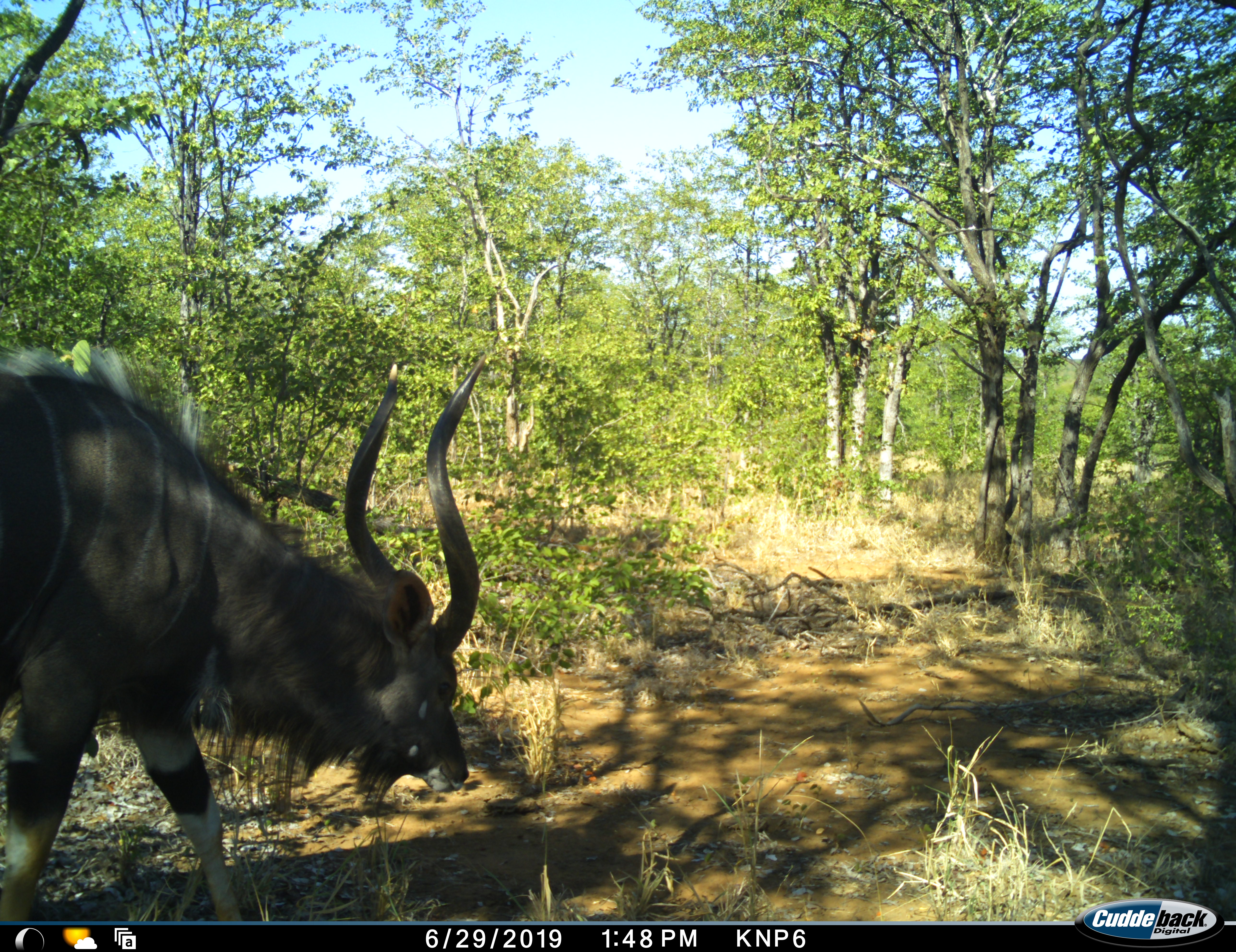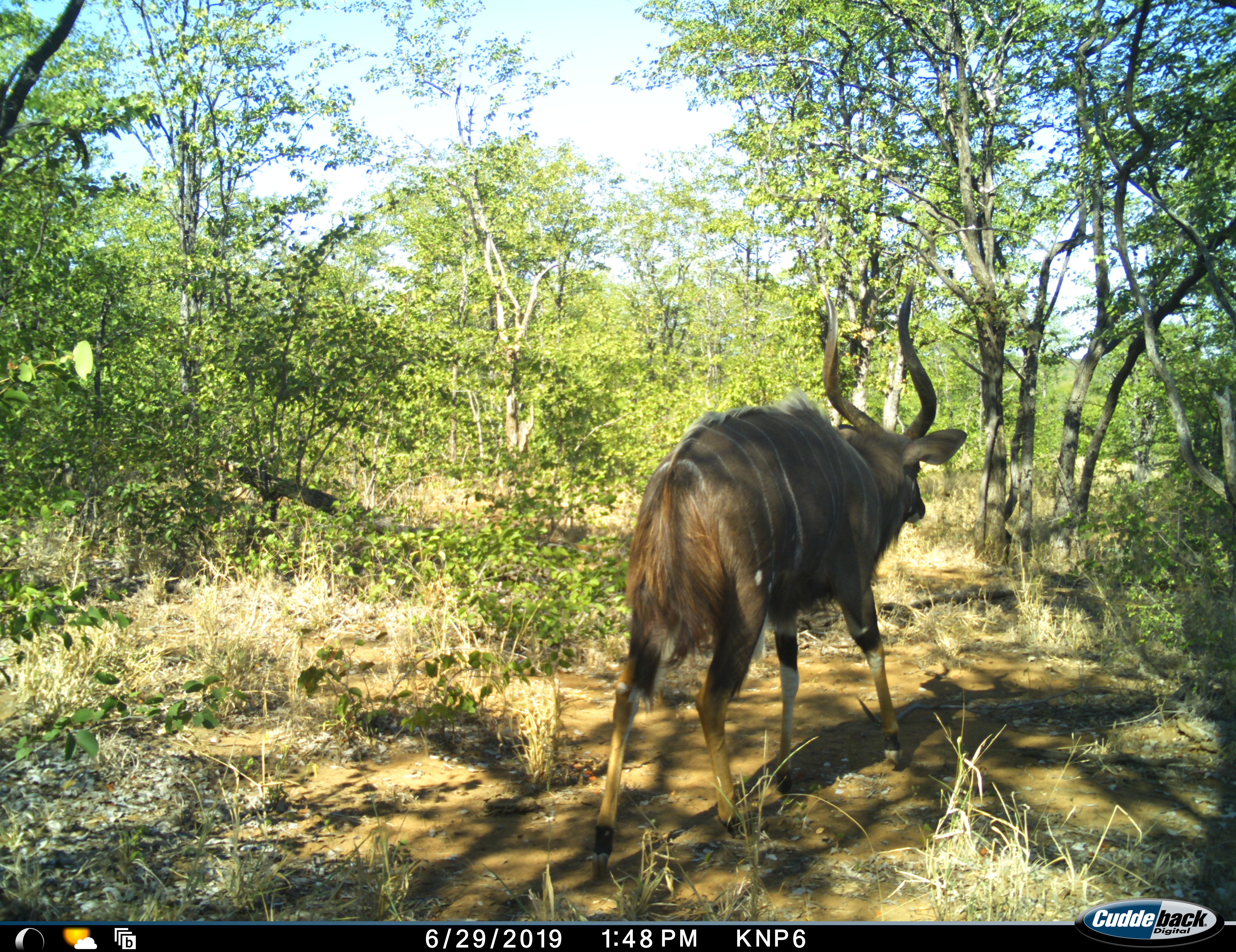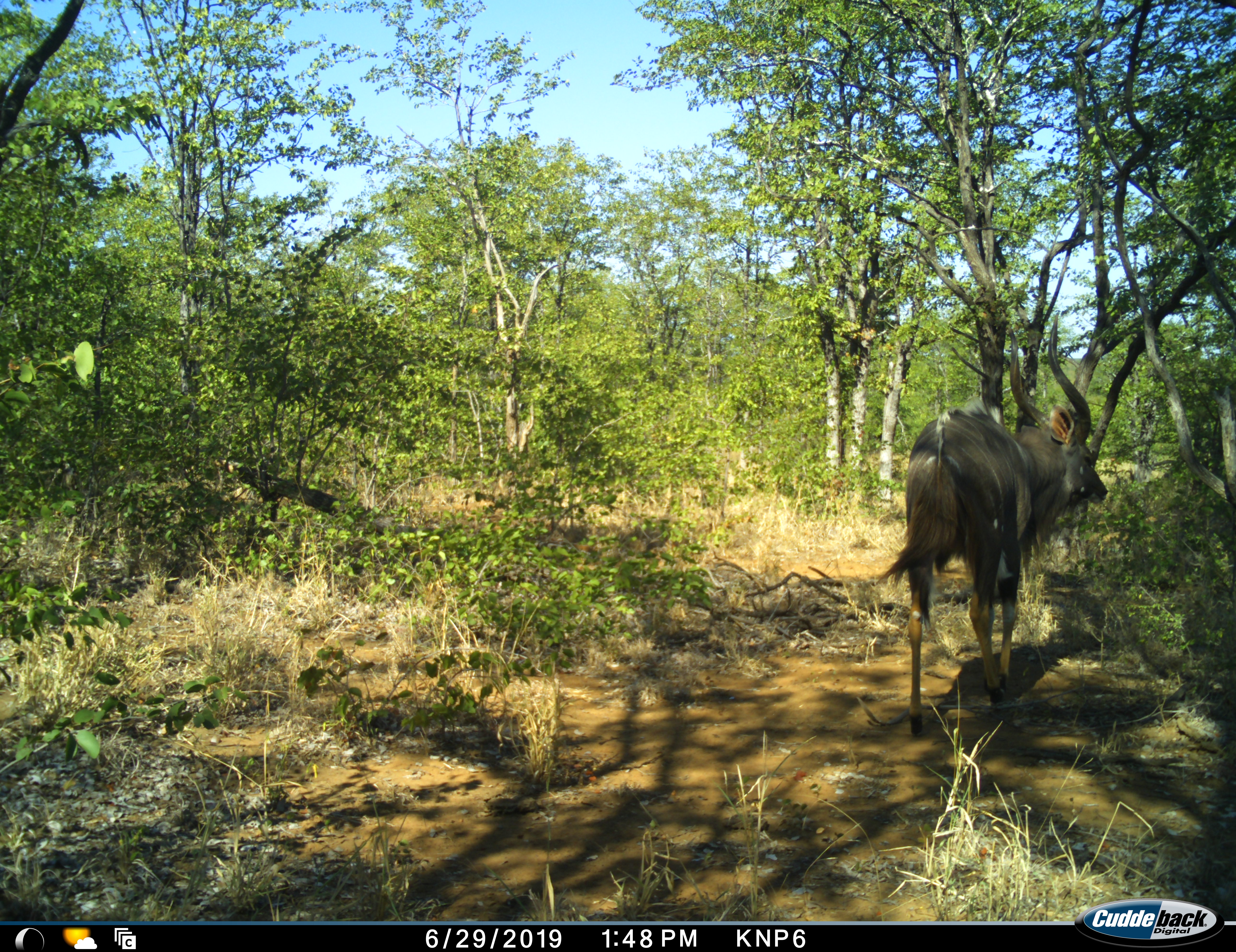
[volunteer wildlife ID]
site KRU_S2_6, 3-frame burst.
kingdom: Animalia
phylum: Chordata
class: Mammalia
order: Artiodactyla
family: Bovidae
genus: Tragelaphus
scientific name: Tragelaphus angasii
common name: nyala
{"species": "nyala (Tragelaphus angasii)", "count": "1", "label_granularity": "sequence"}